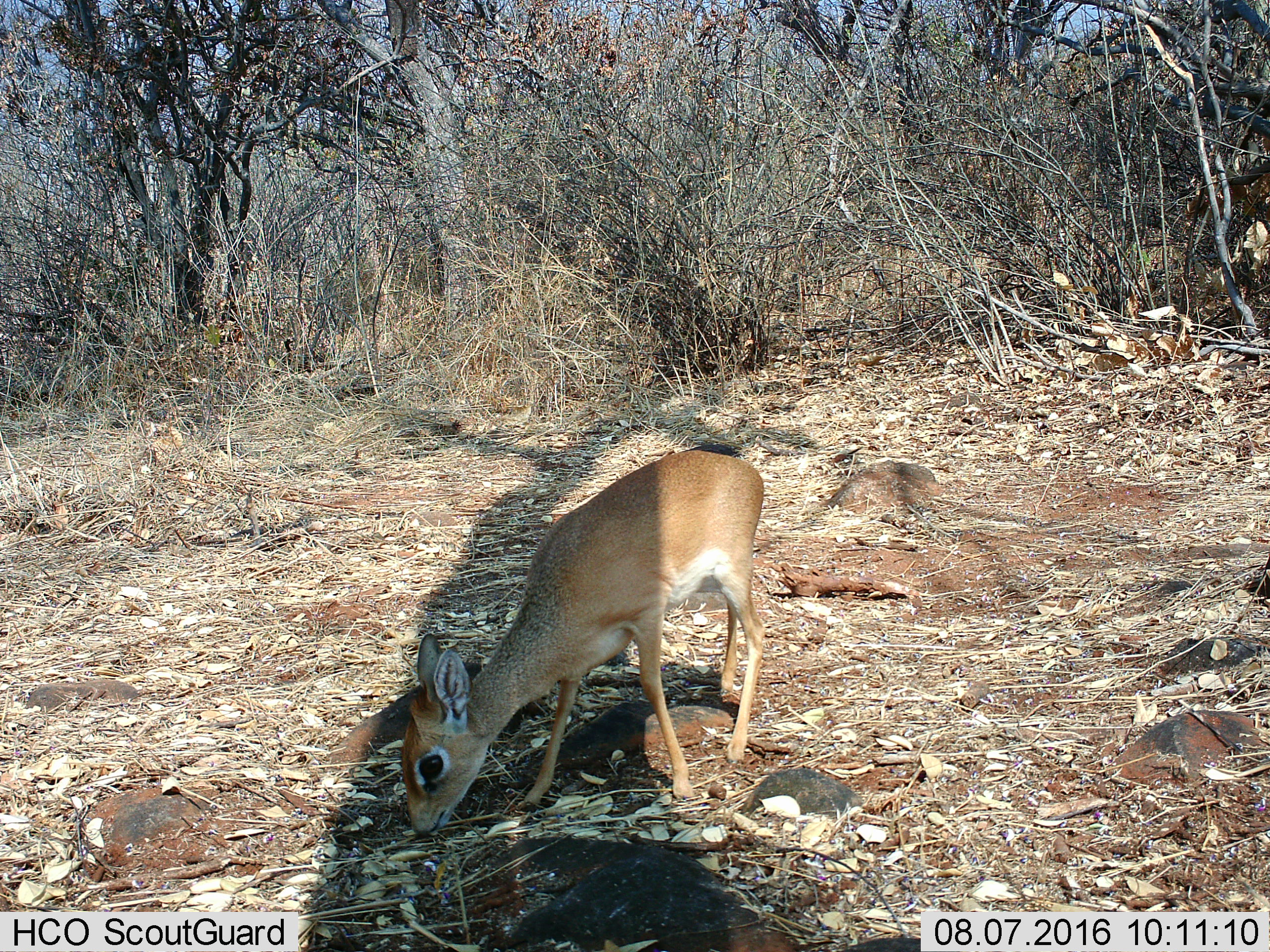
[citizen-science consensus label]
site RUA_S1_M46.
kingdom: Animalia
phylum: Chordata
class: Mammalia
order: Artiodactyla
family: Bovidae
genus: Madoqua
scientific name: Madoqua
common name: dik-dik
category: dikdik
Dikdik (dik-dik) (Madoqua), count 1. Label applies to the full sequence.